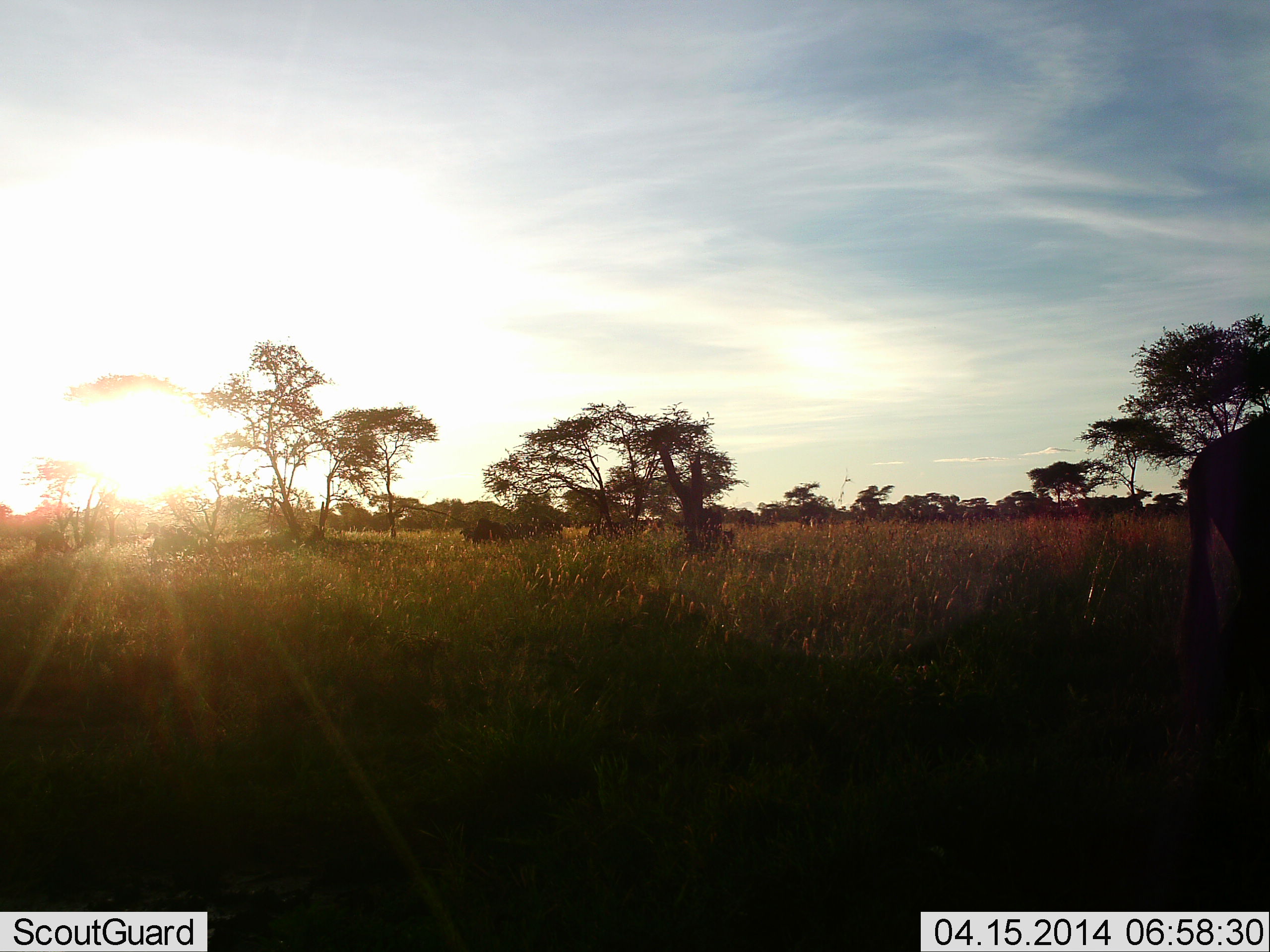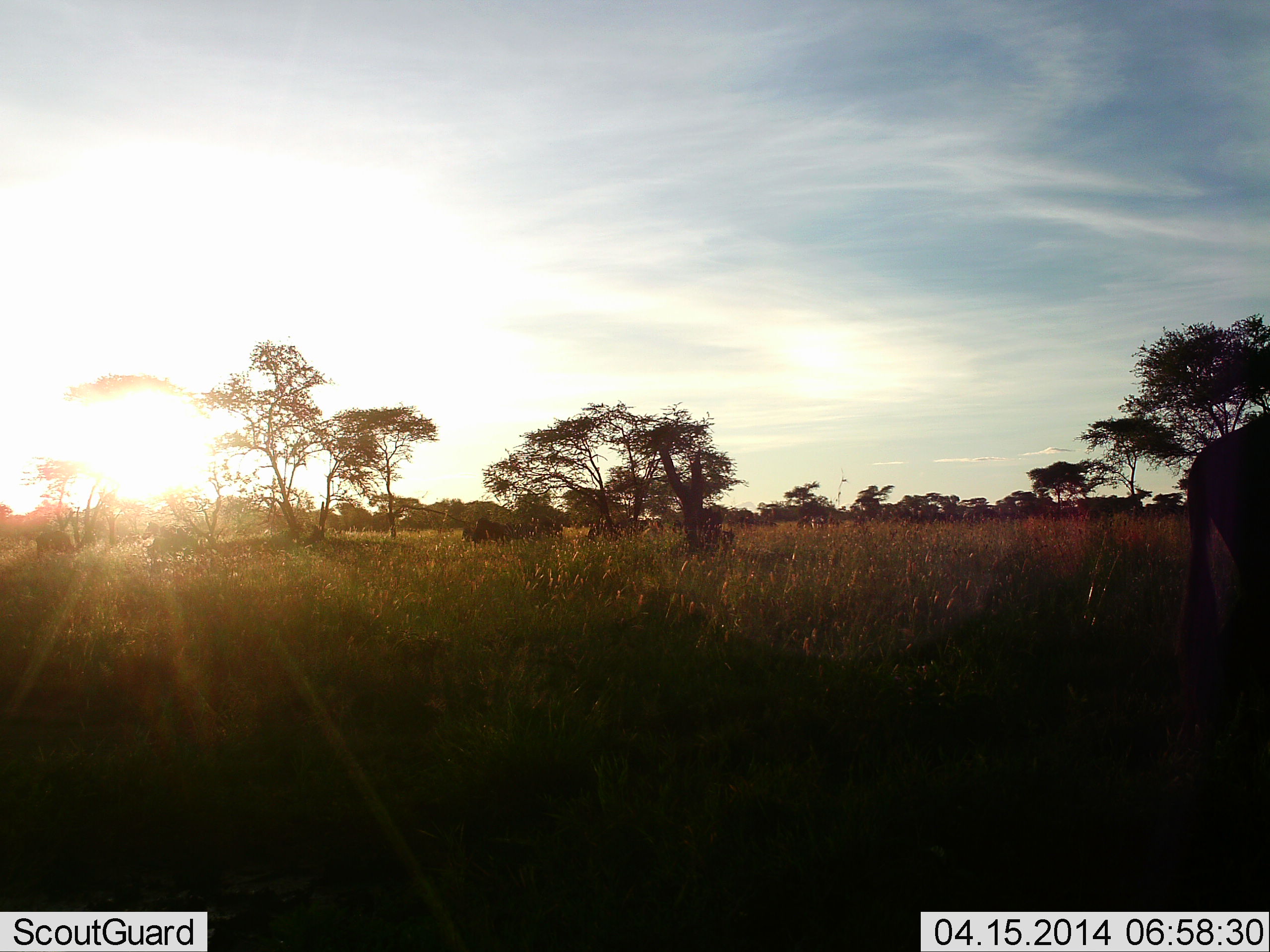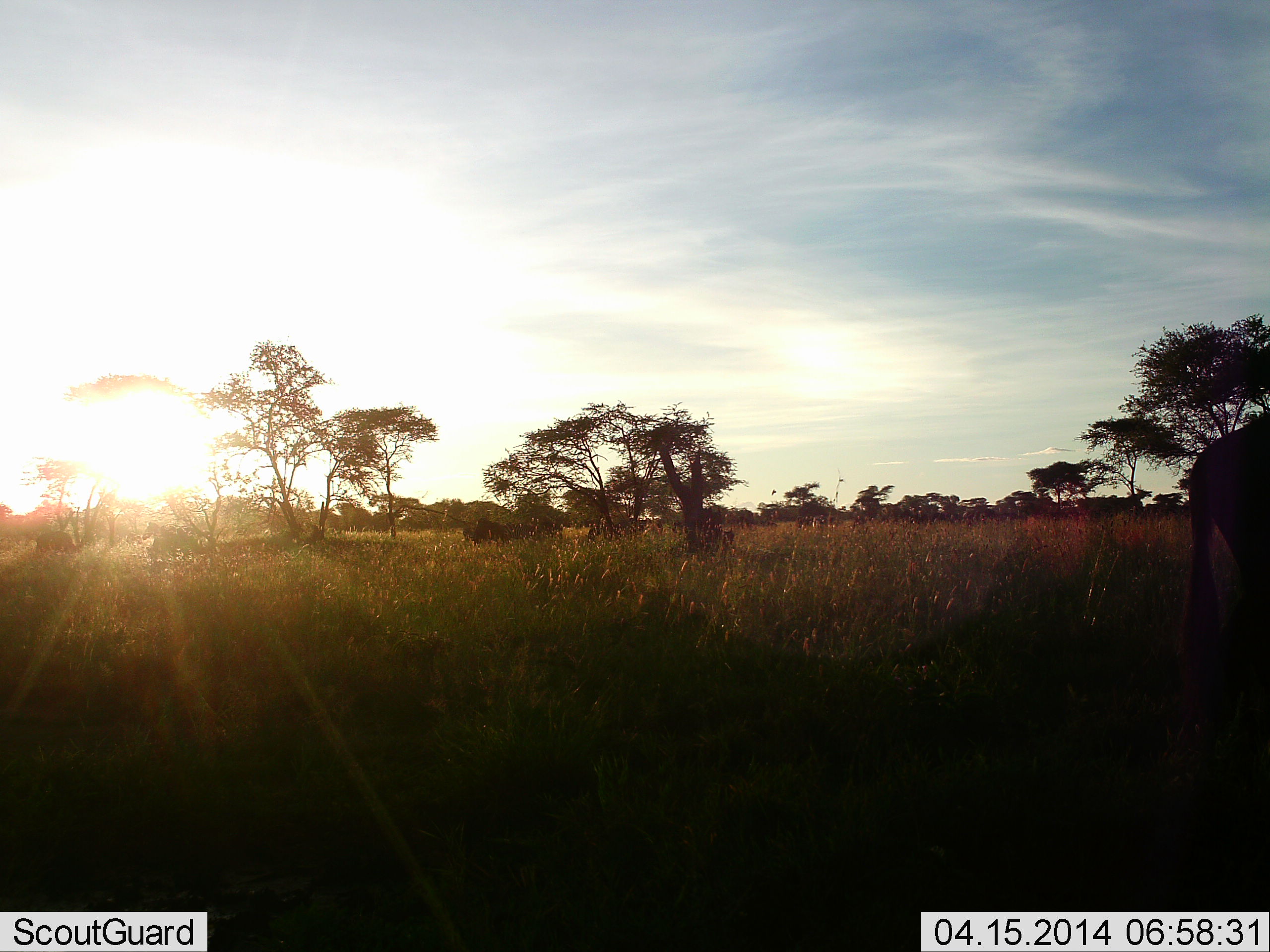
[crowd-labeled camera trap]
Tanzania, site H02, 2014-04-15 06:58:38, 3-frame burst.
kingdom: Animalia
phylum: Chordata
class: Mammalia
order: Artiodactyla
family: Bovidae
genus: Connochaetes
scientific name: Connochaetes taurinus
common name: blue wildebeest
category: wildebeest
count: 5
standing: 73%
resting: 9%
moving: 9%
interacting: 0%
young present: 0%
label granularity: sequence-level